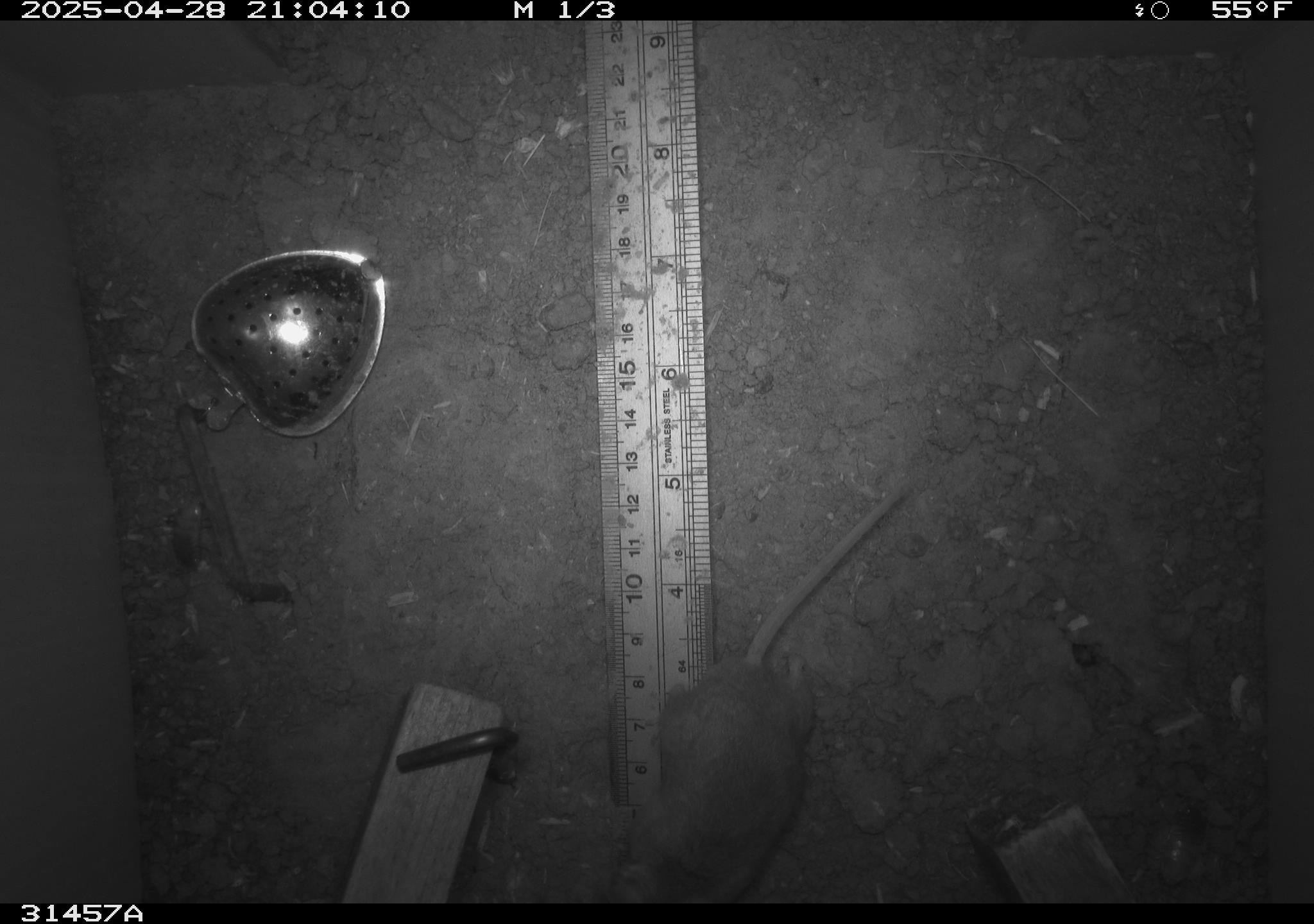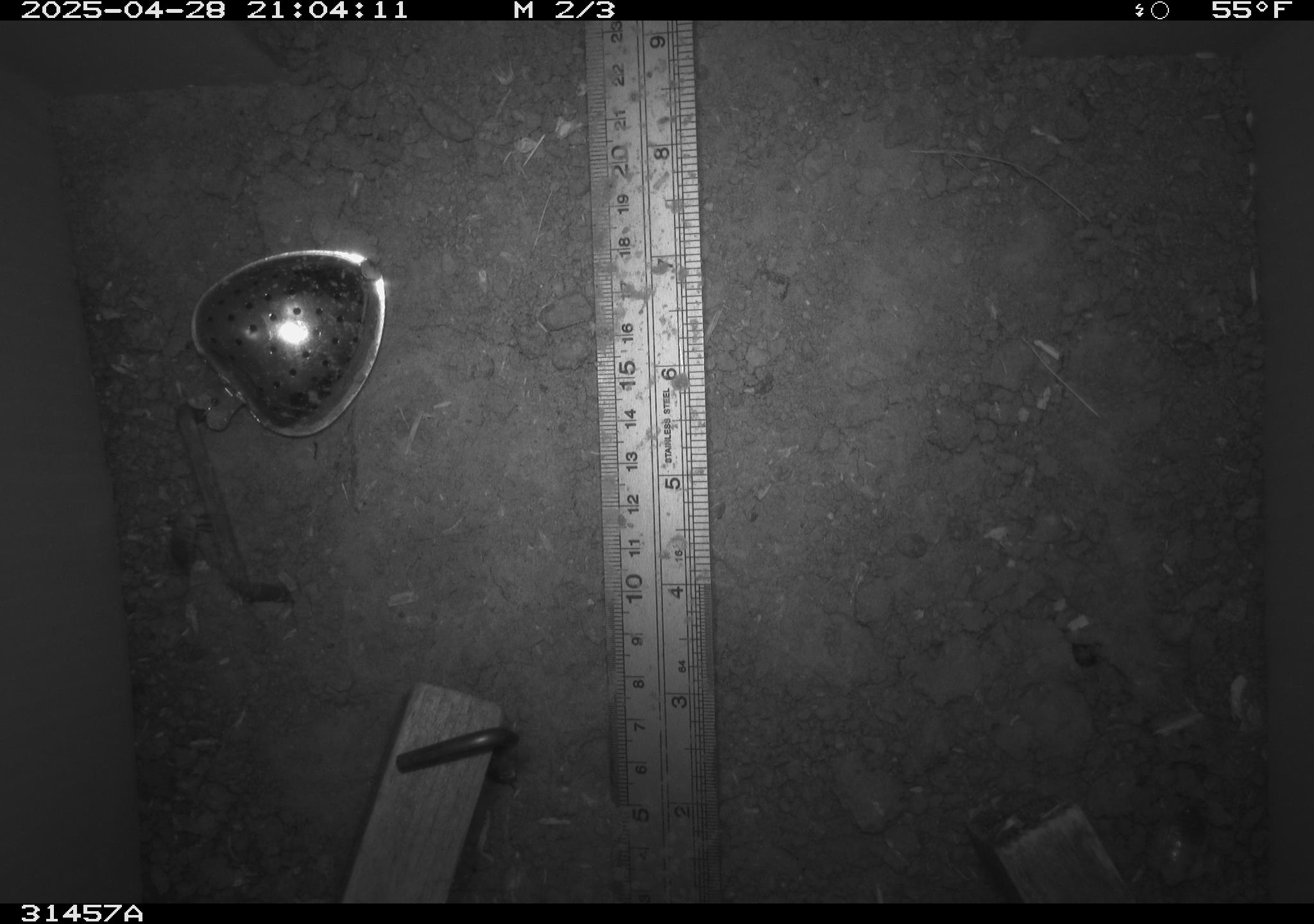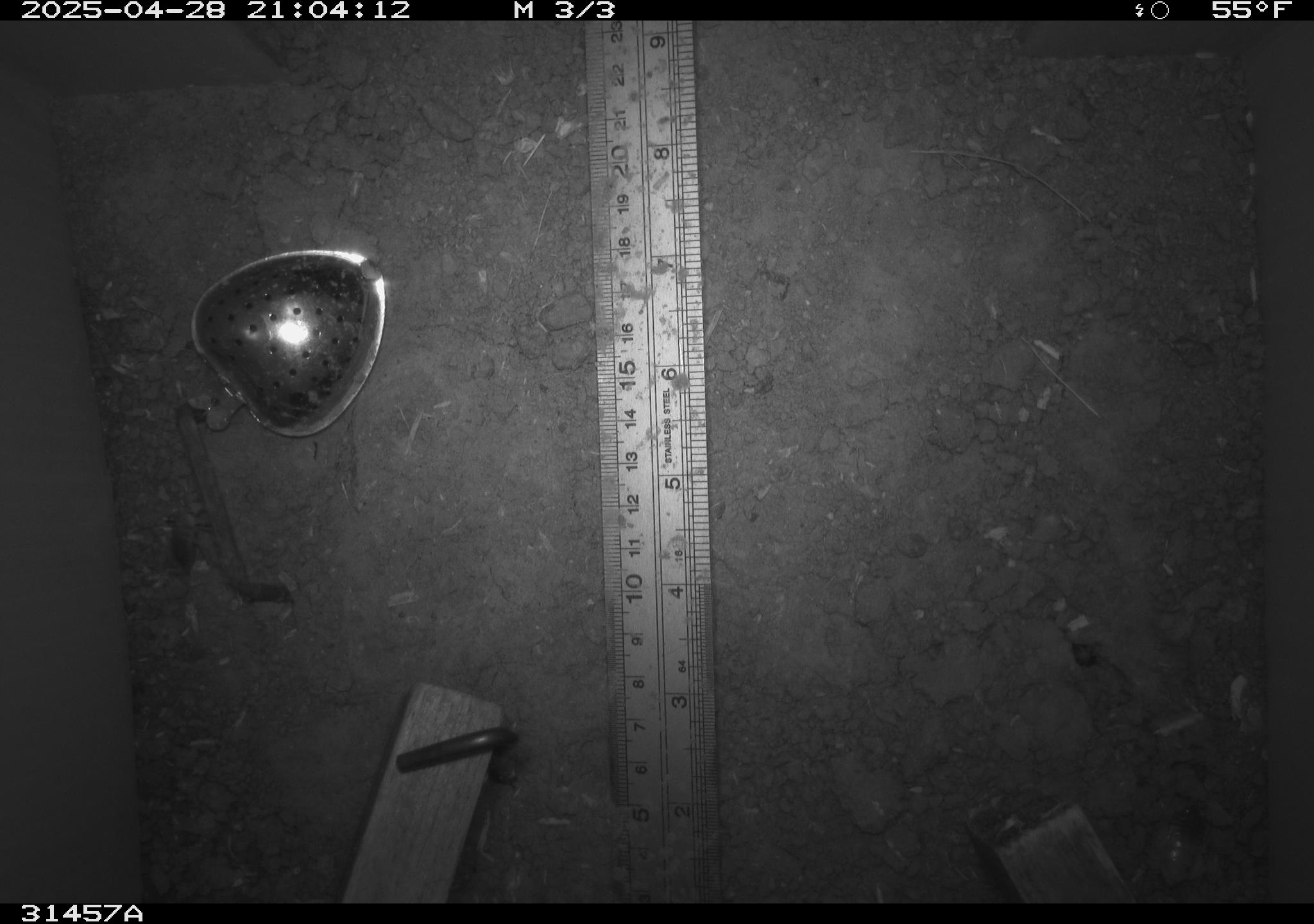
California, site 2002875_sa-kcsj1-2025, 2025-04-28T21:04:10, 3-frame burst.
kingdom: Animalia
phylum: Chordata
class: Mammalia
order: Rodentia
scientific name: Rodentia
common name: rodent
Rodent (Rodentia).